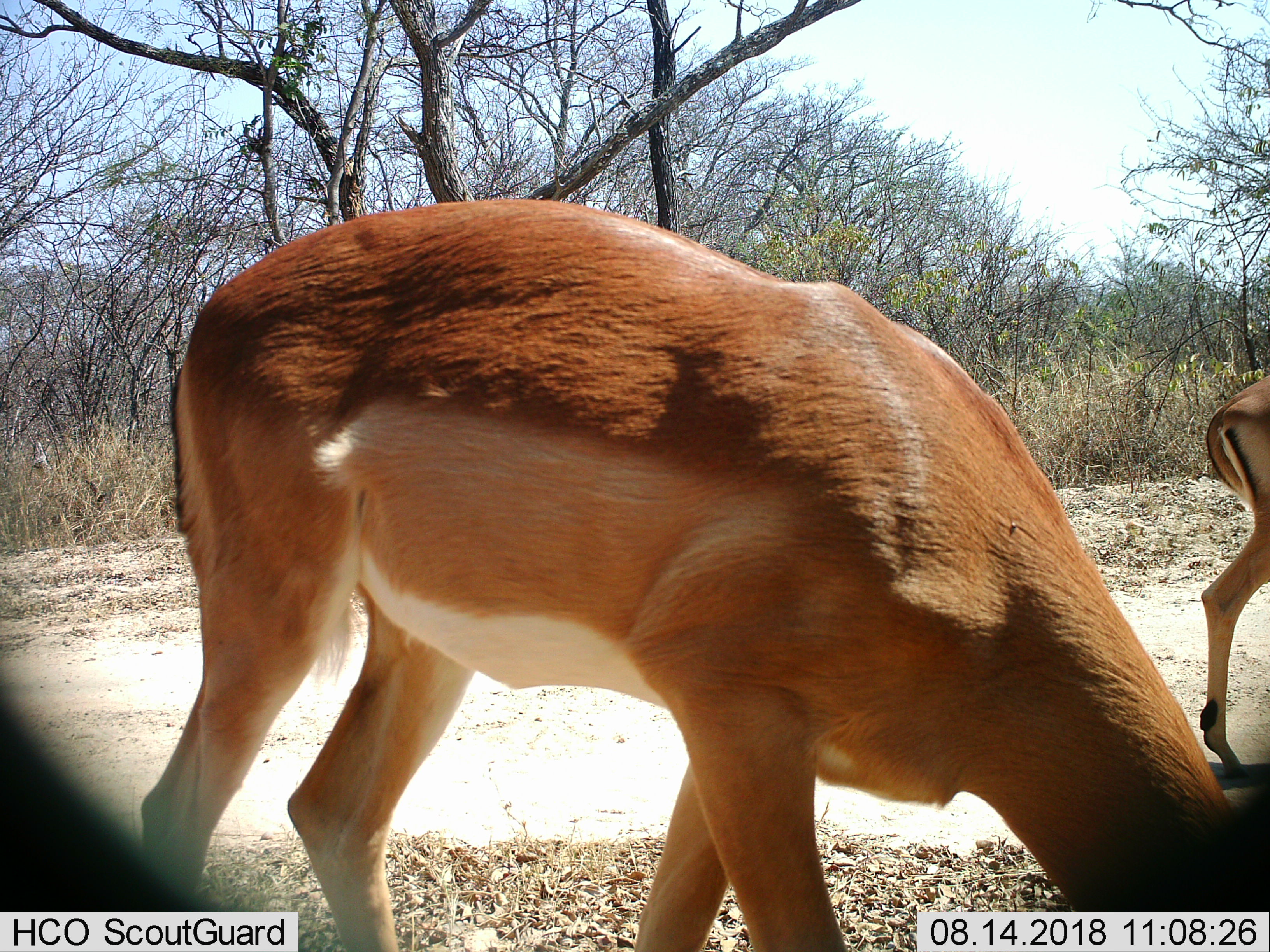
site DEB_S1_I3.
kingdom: Animalia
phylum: Chordata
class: Mammalia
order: Artiodactyla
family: Bovidae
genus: Aepyceros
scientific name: Aepyceros melampus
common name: impala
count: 2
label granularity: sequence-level